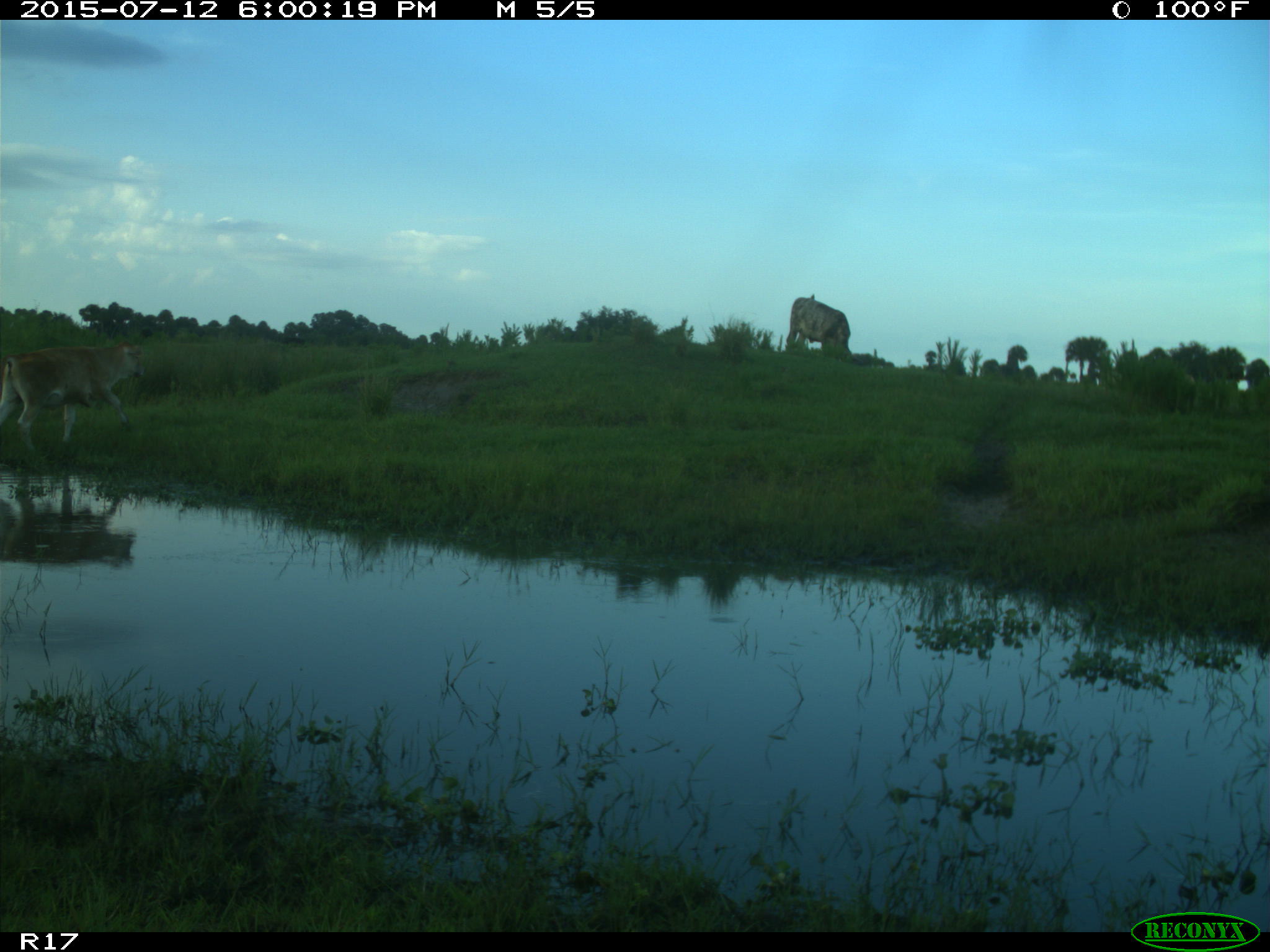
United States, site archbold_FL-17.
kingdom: Animalia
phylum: Chordata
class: Mammalia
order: Artiodactyla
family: Bovidae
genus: Bos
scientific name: Bos taurus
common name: domestic cow